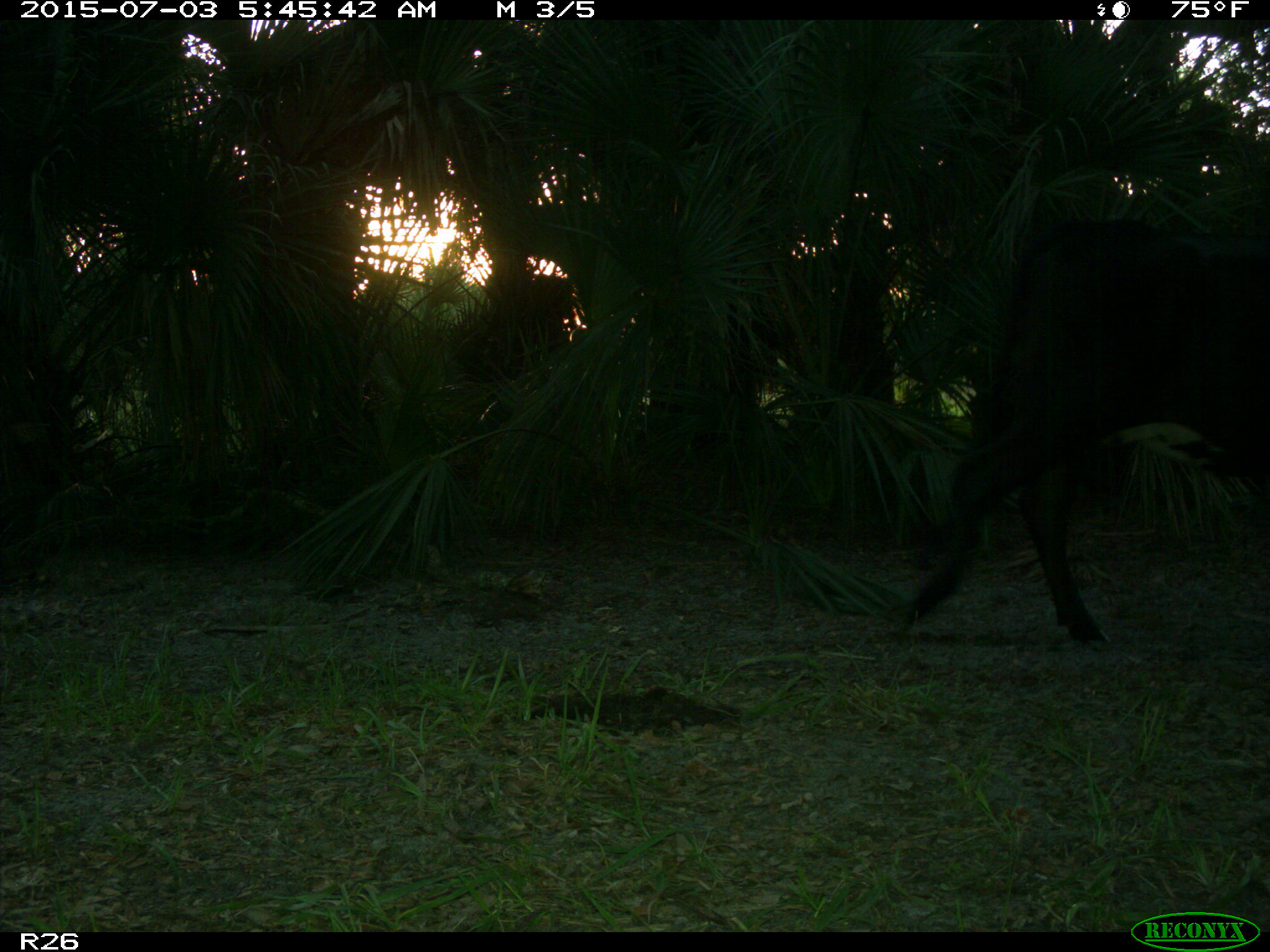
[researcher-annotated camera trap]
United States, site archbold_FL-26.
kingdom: Animalia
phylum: Chordata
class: Mammalia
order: Artiodactyla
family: Bovidae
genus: Bos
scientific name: Bos taurus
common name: domestic cow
Bos taurus (domestic cow).